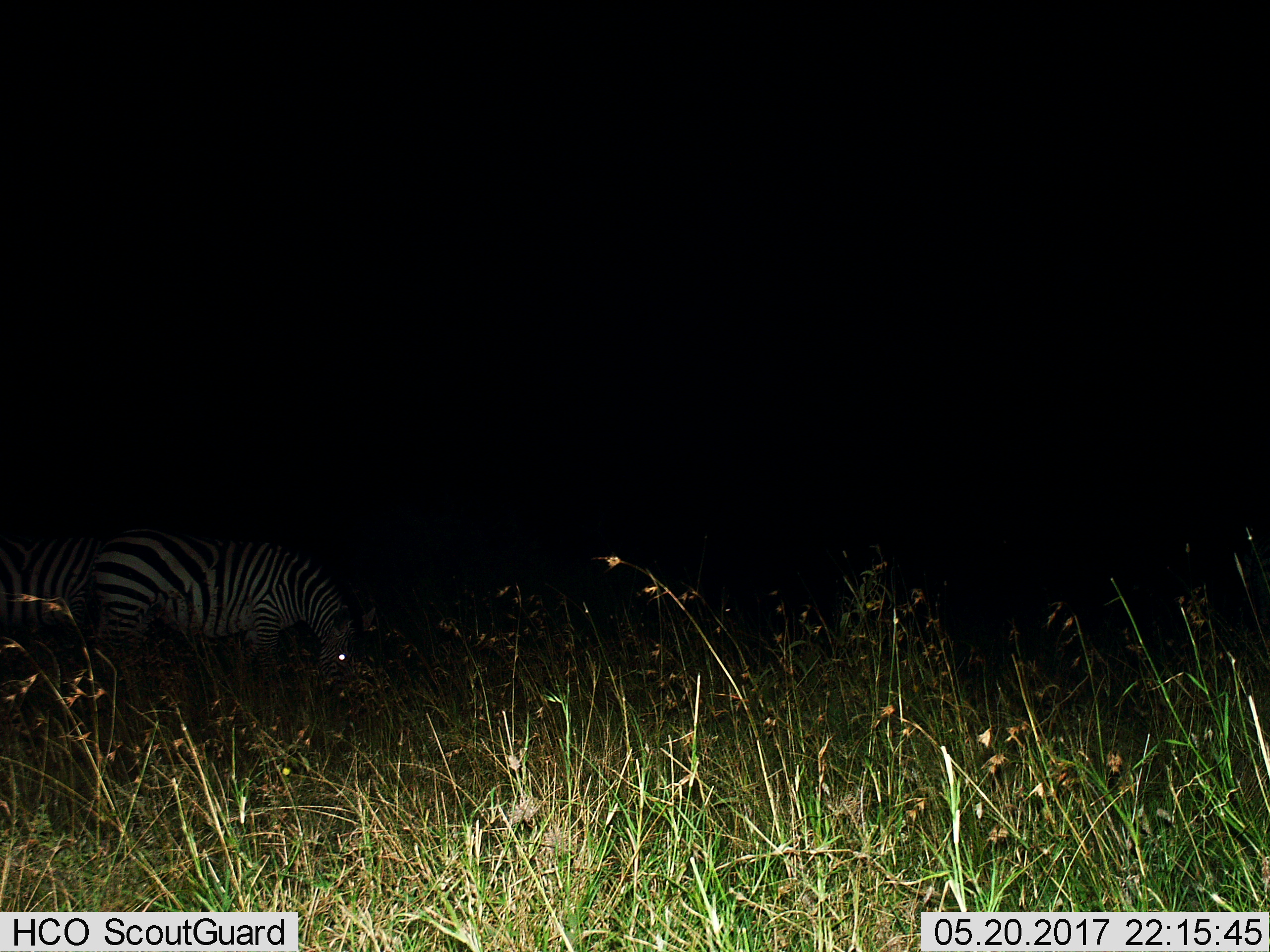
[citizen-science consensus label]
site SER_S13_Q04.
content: unidentified animal